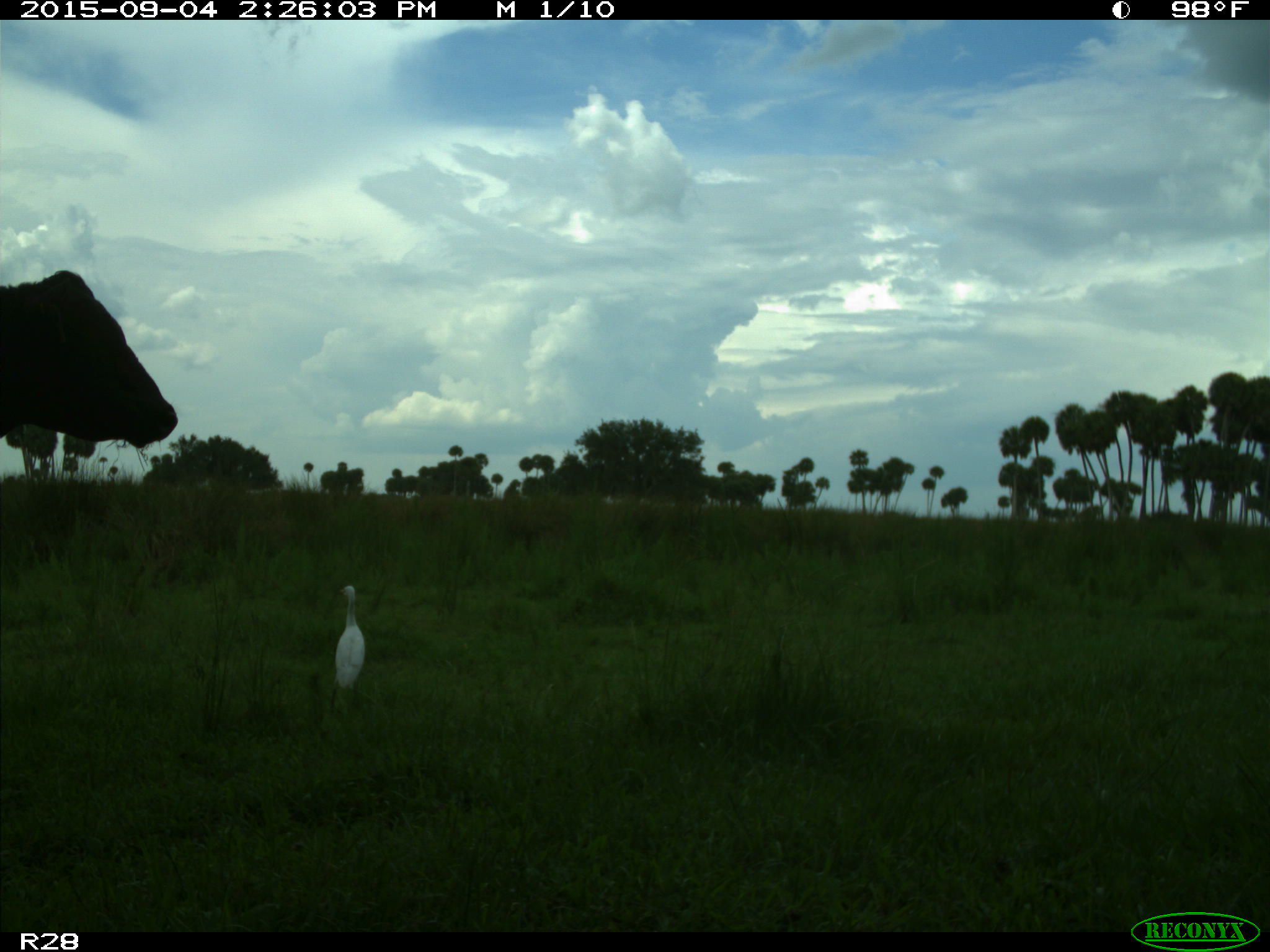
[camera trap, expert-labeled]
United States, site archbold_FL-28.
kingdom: Animalia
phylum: Chordata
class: Mammalia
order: Artiodactyla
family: Bovidae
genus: Bos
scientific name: Bos taurus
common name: domestic cow